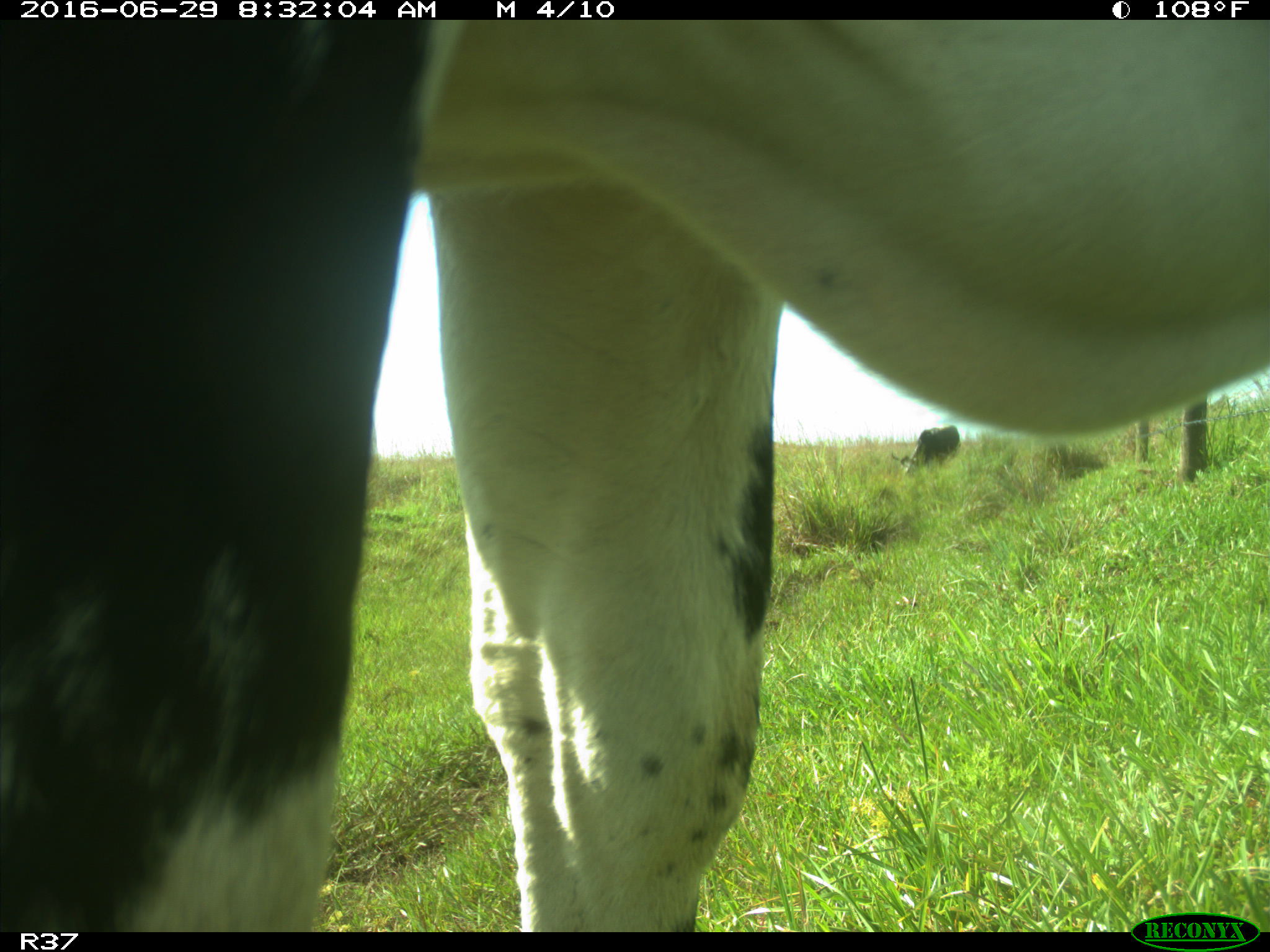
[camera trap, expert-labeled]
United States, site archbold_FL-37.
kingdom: Animalia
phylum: Chordata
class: Mammalia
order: Artiodactyla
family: Bovidae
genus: Bos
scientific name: Bos taurus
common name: domestic cow